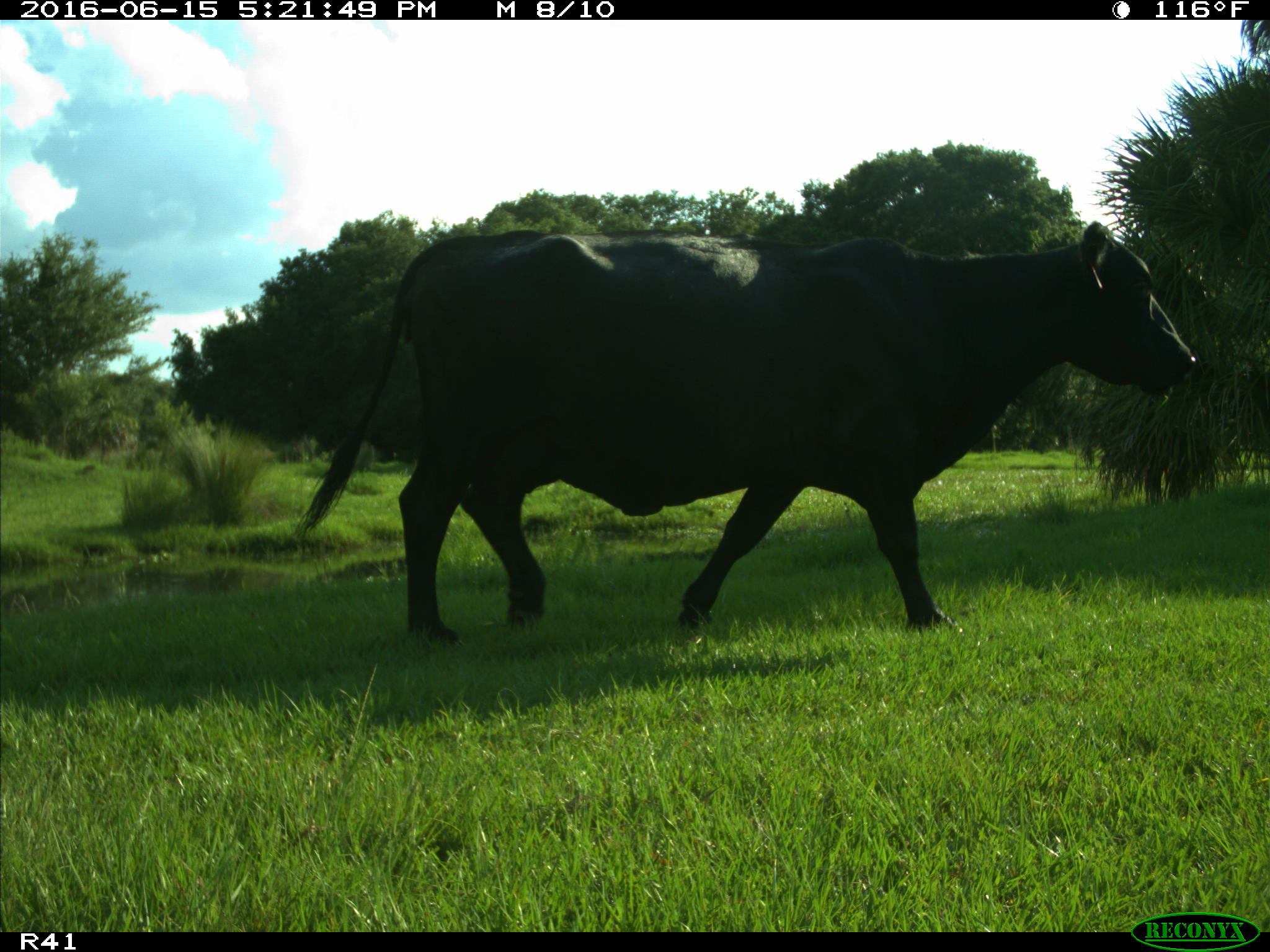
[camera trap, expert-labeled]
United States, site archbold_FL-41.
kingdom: Animalia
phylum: Chordata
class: Mammalia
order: Artiodactyla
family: Bovidae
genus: Bos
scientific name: Bos taurus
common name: domestic cow